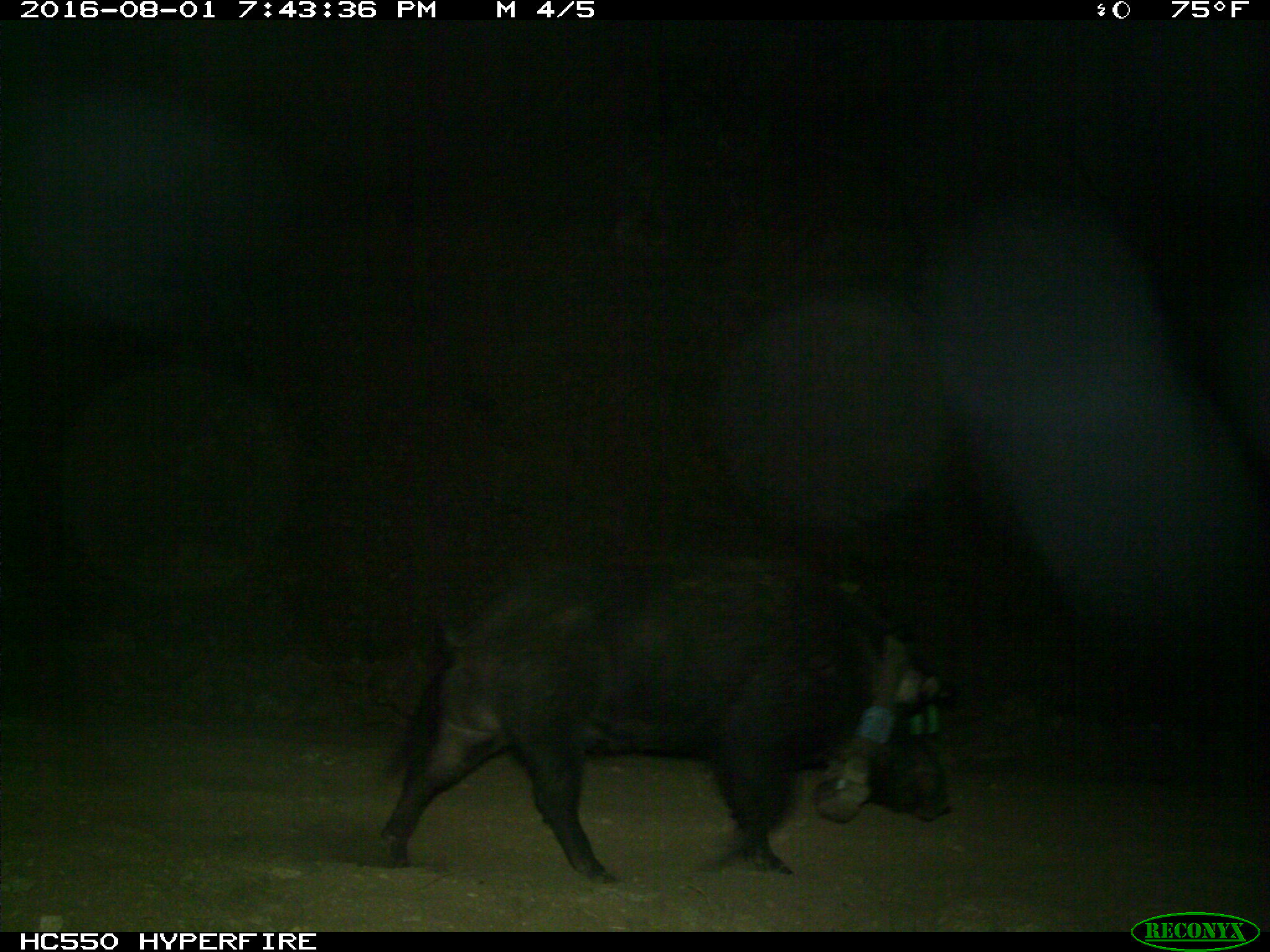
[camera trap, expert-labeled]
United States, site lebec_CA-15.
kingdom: Animalia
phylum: Chordata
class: Mammalia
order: Artiodactyla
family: Suidae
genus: Sus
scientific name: Sus scrofa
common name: wild boar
Sus scrofa (wild boar).